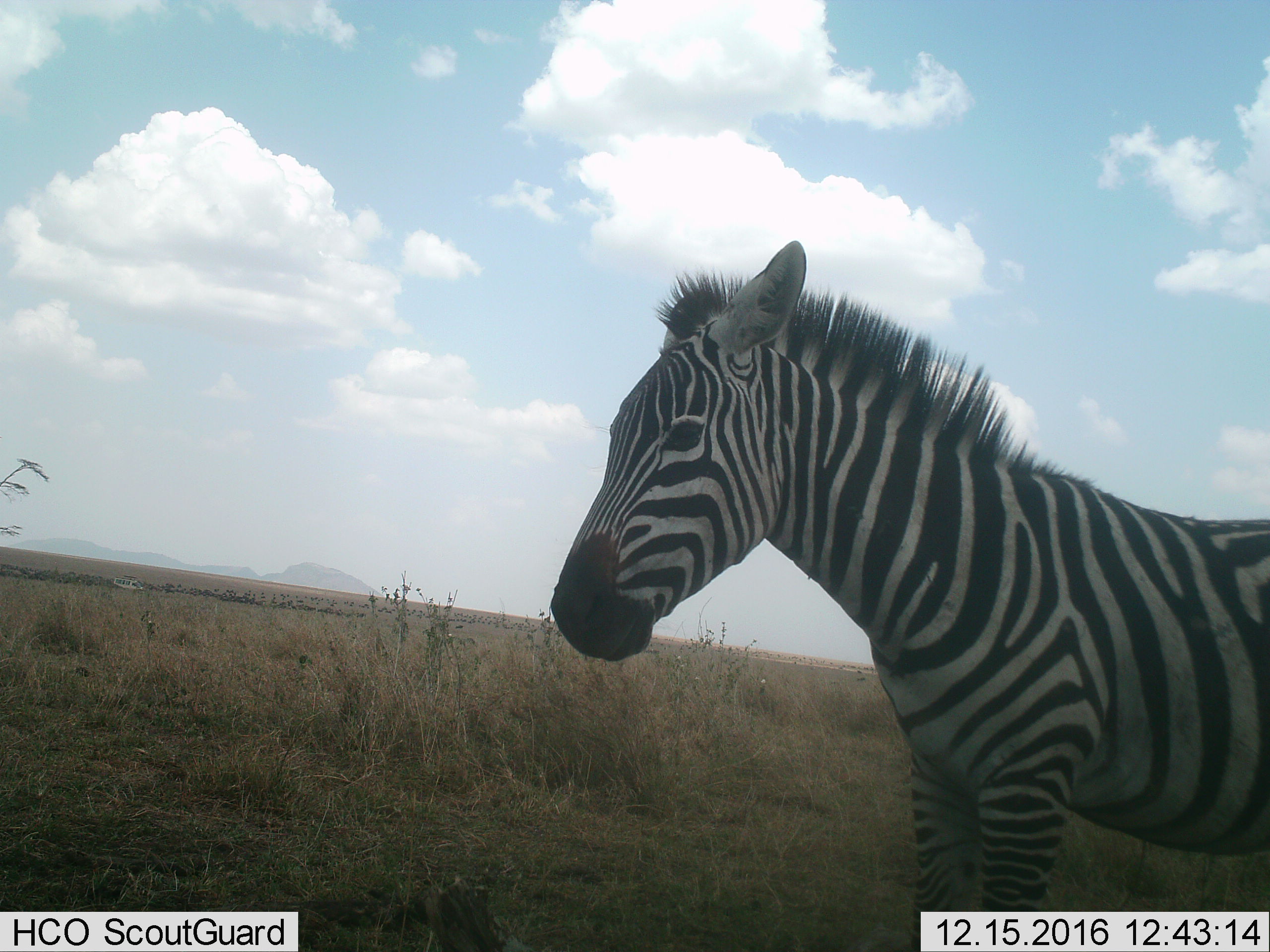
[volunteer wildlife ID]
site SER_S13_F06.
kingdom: Animalia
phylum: Chordata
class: Mammalia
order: Perissodactyla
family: Equidae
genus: Equus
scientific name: Equus quagga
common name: plains zebra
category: zebraplains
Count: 1.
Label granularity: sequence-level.